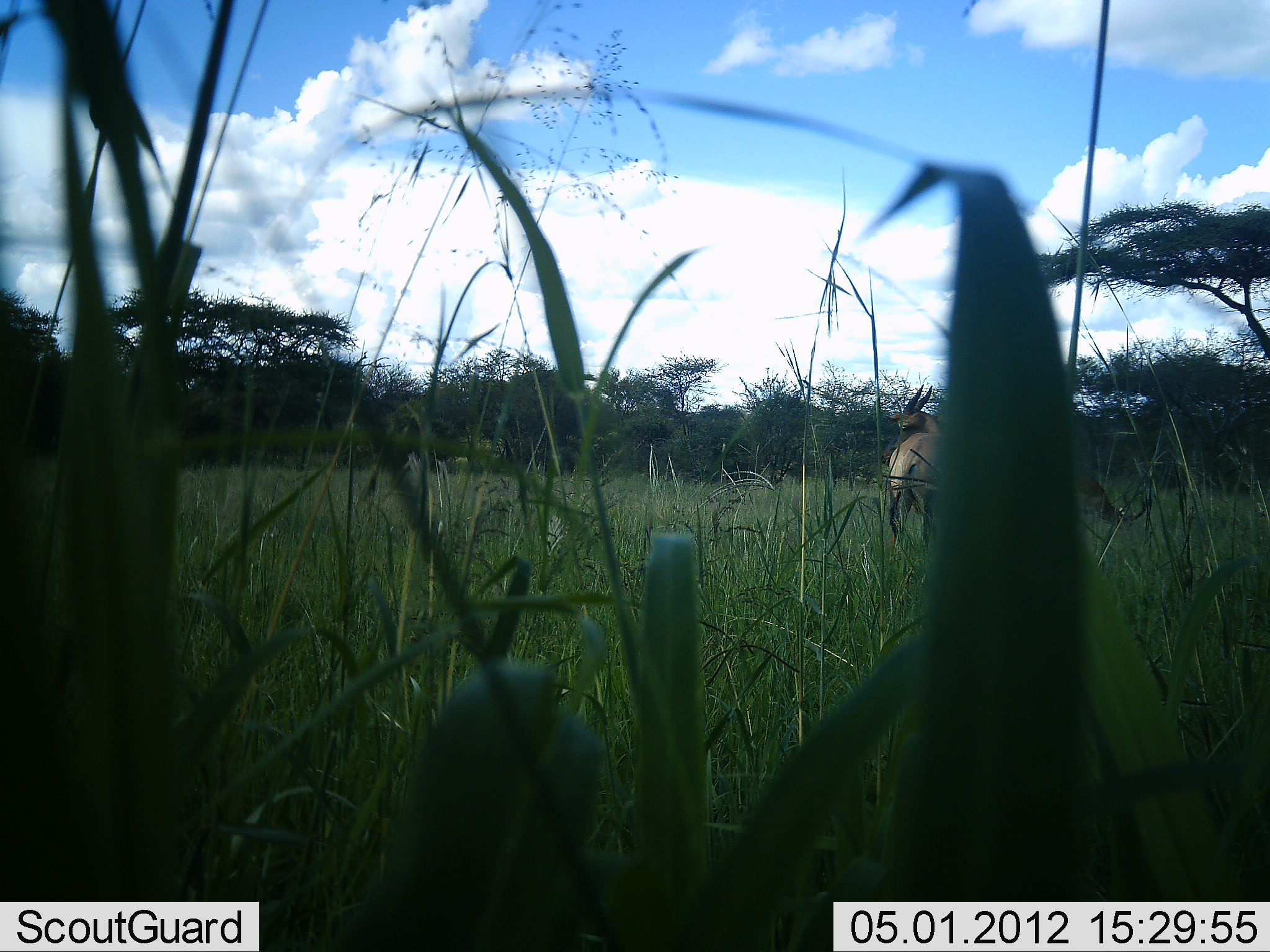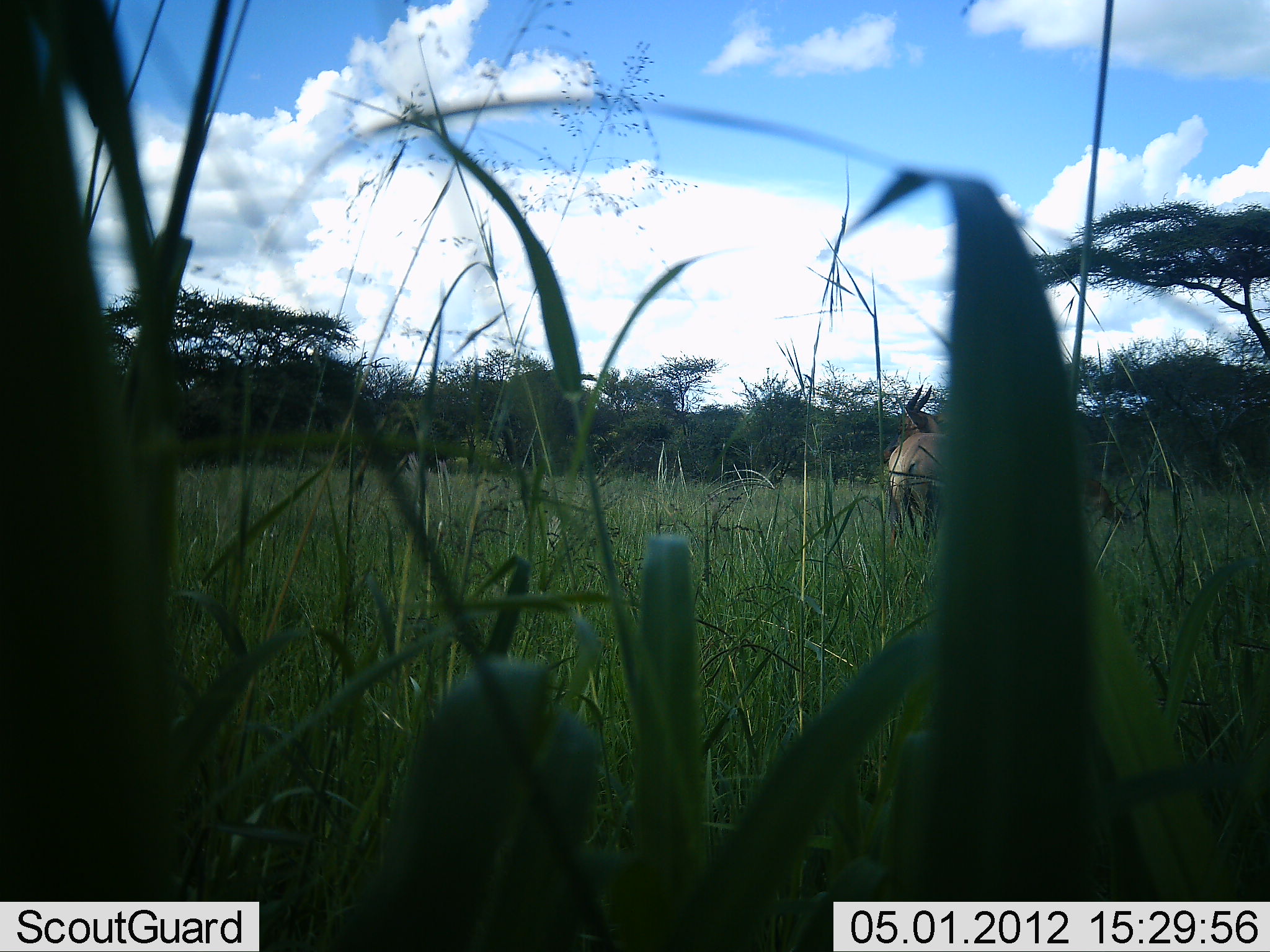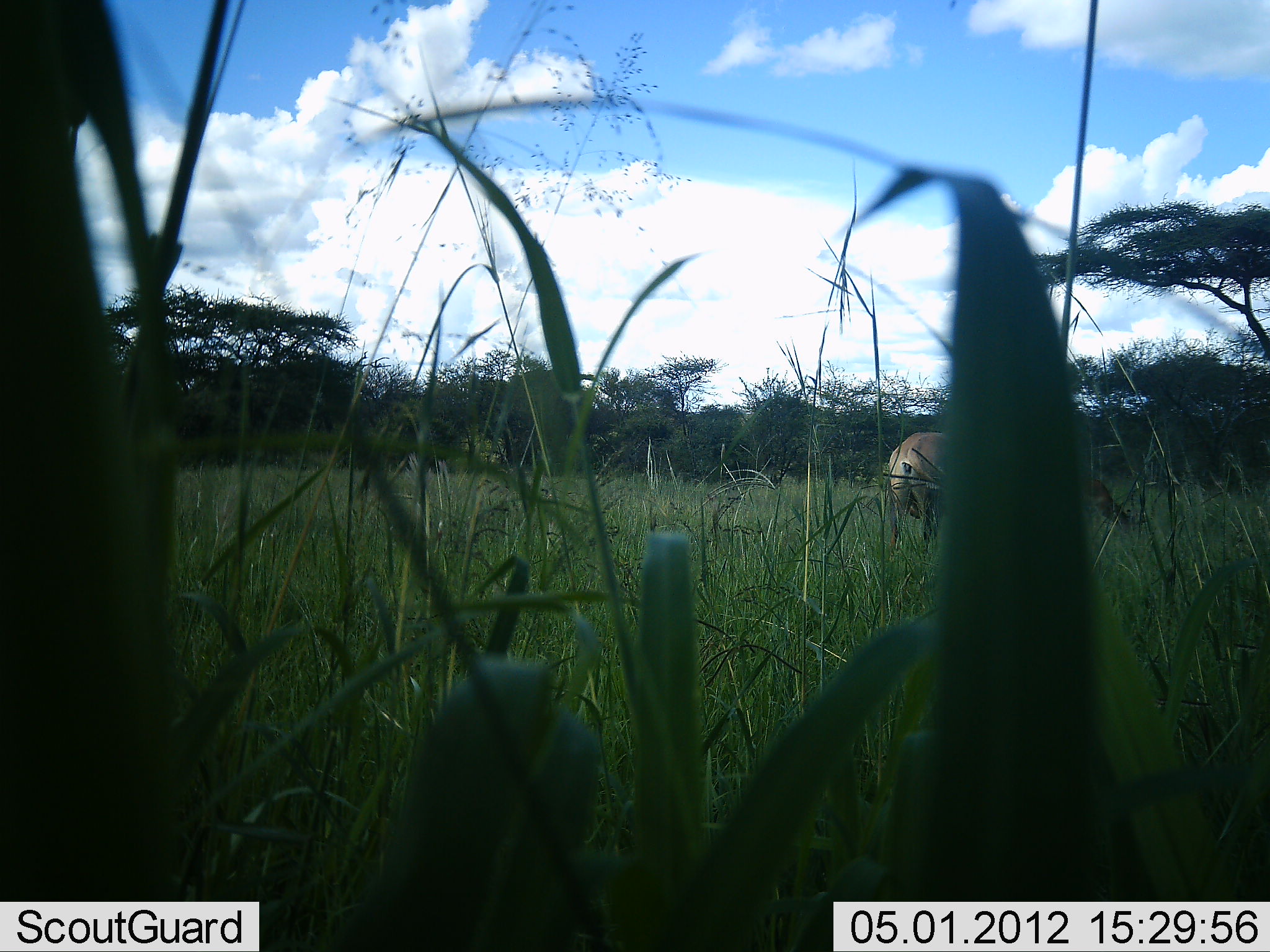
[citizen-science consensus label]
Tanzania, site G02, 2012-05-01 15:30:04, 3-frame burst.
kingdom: Animalia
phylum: Chordata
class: Mammalia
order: Artiodactyla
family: Bovidae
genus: Alcelaphus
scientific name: Alcelaphus buselaphus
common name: hartebeest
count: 1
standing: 77%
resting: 0%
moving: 15%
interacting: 0%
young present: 0%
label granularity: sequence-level